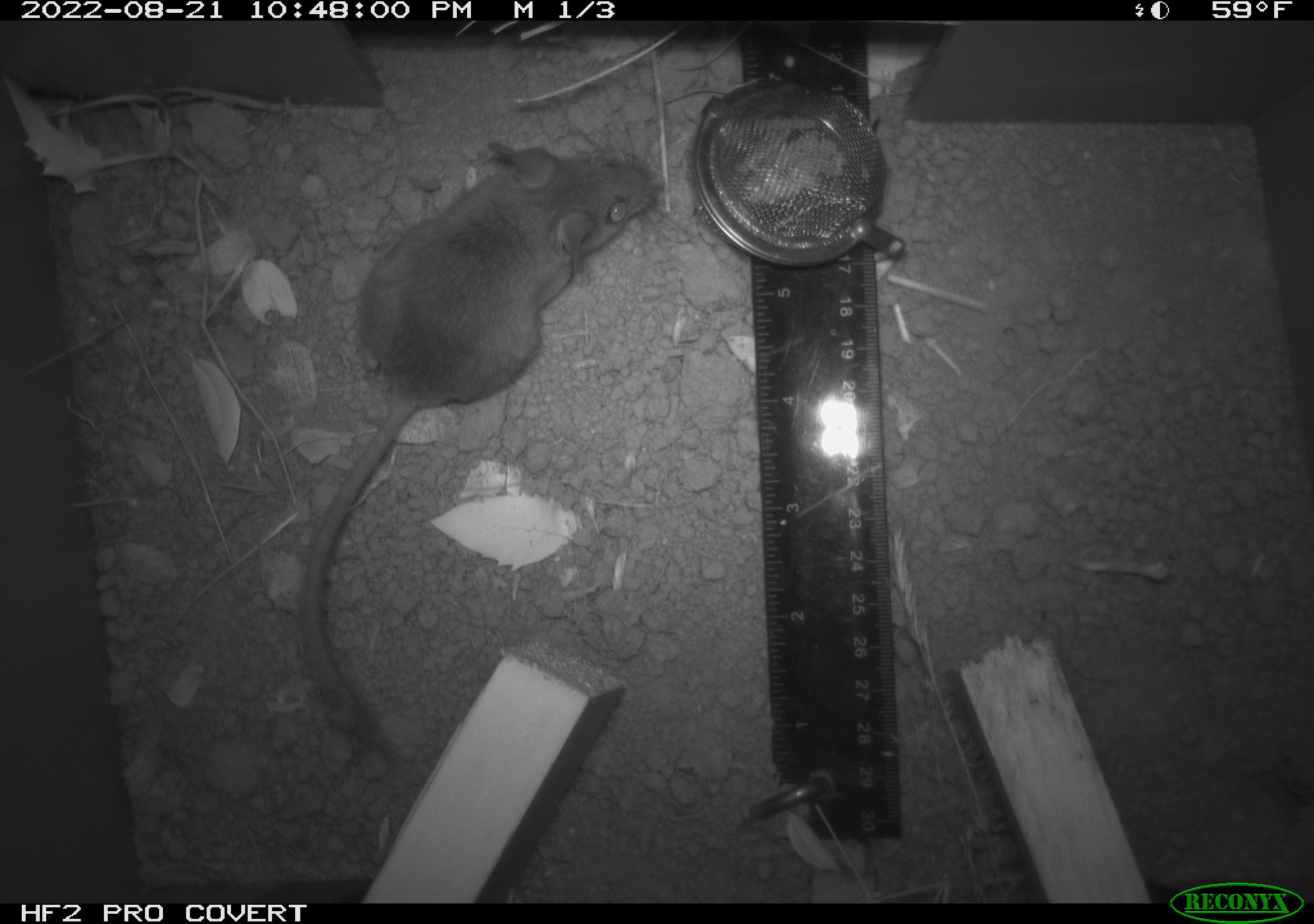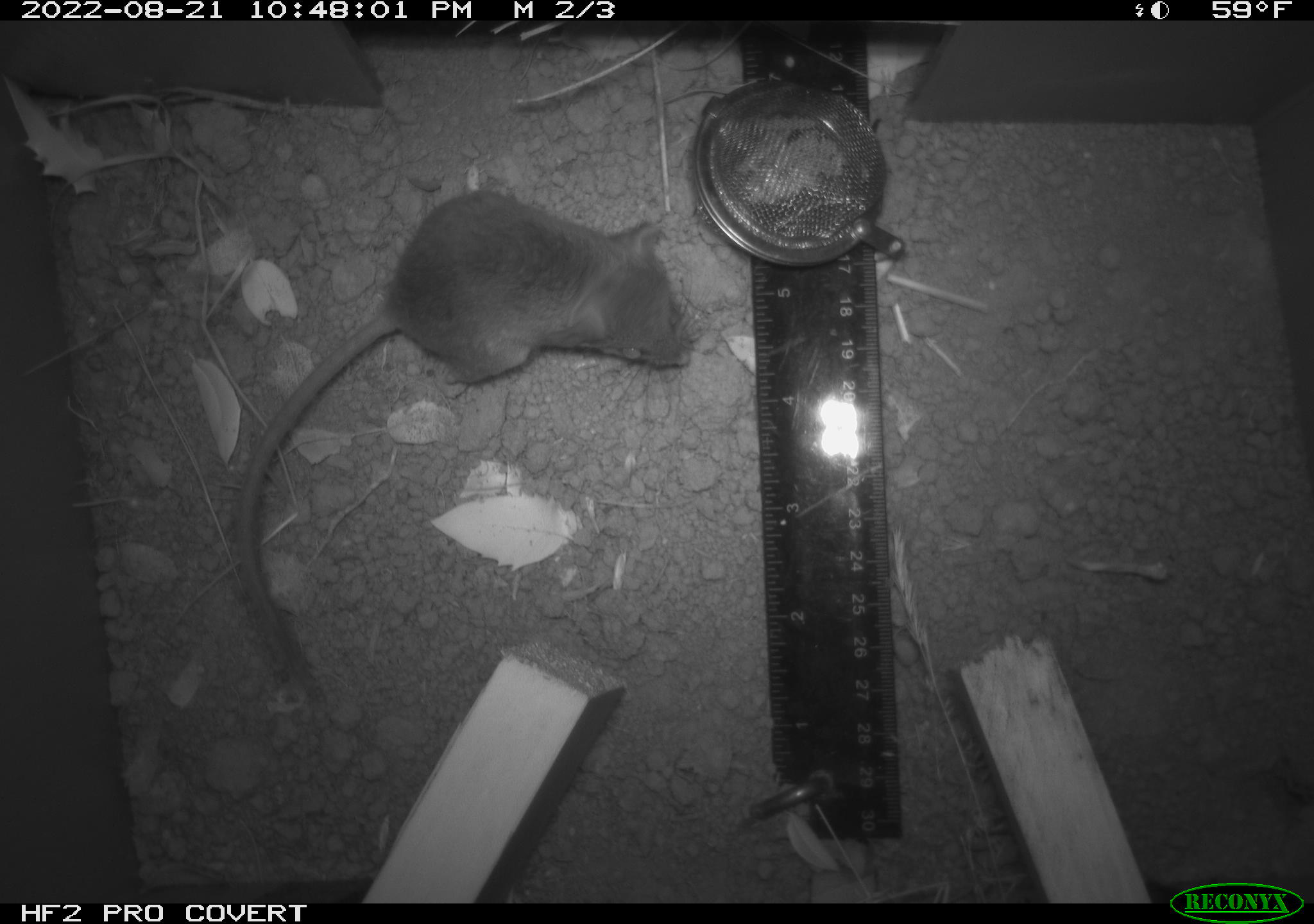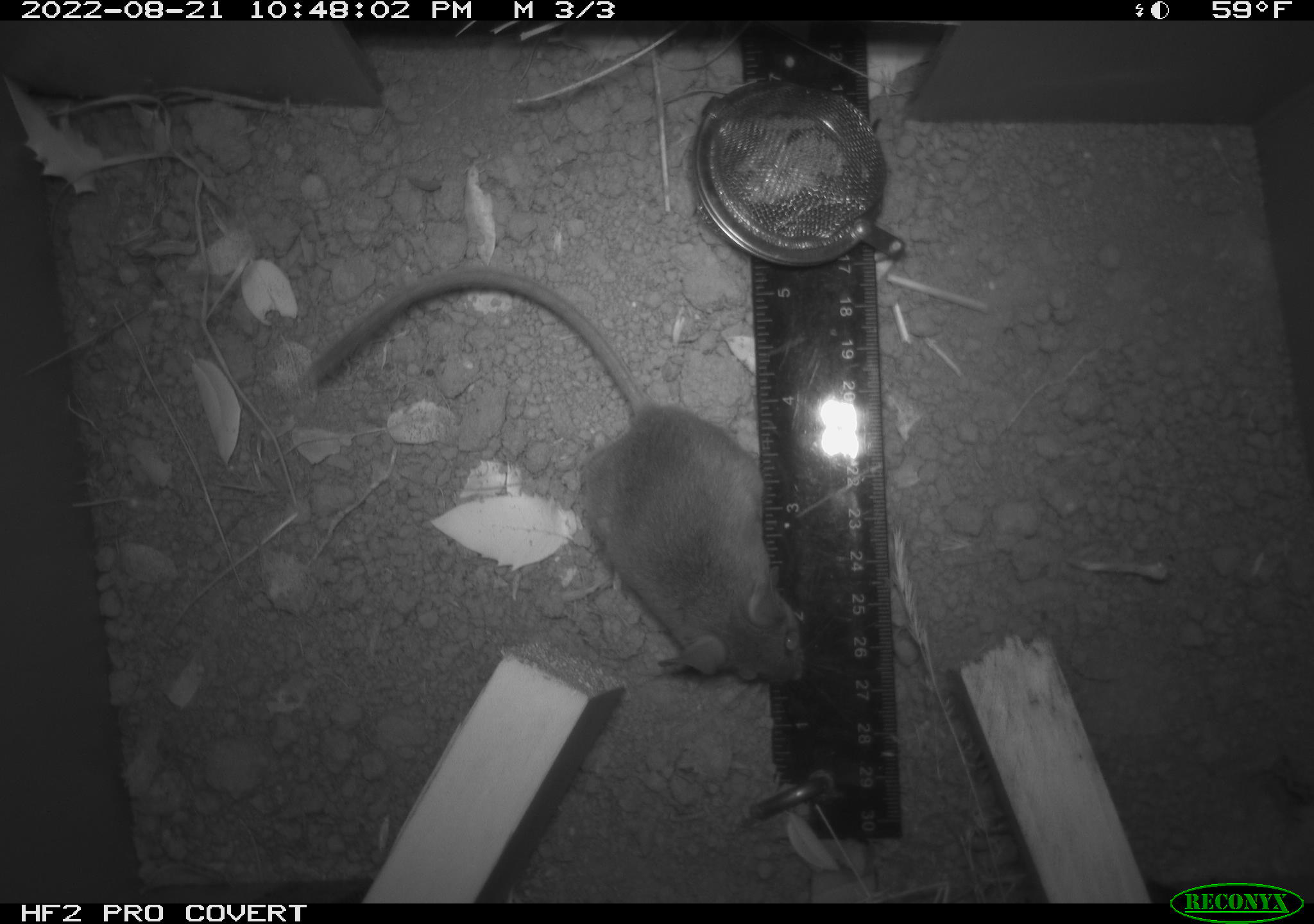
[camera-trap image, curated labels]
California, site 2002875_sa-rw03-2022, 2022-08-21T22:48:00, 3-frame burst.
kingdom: Animalia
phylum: Chordata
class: Mammalia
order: Rodentia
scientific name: Rodentia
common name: mouse species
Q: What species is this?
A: Mouse species (Rodentia).